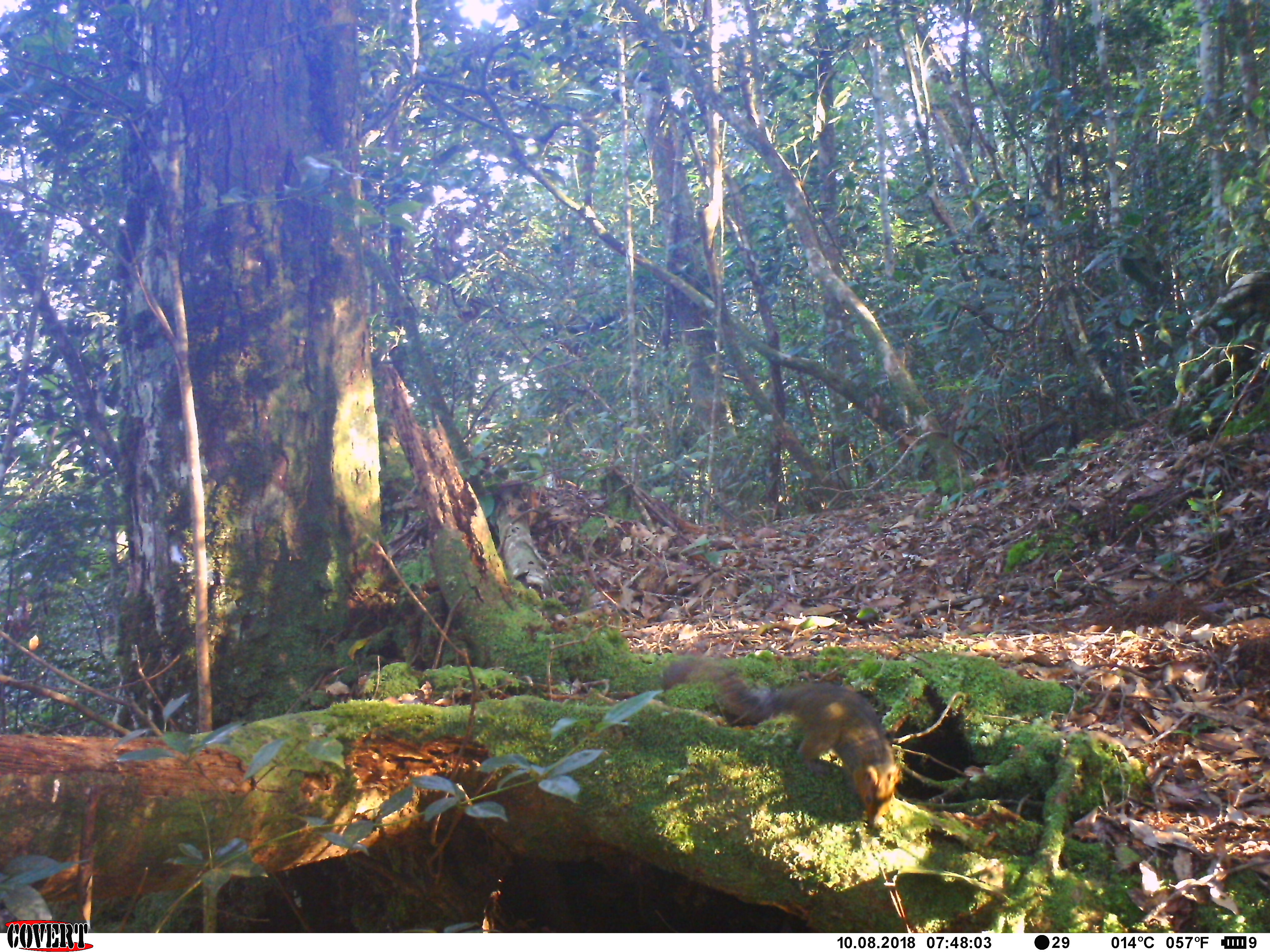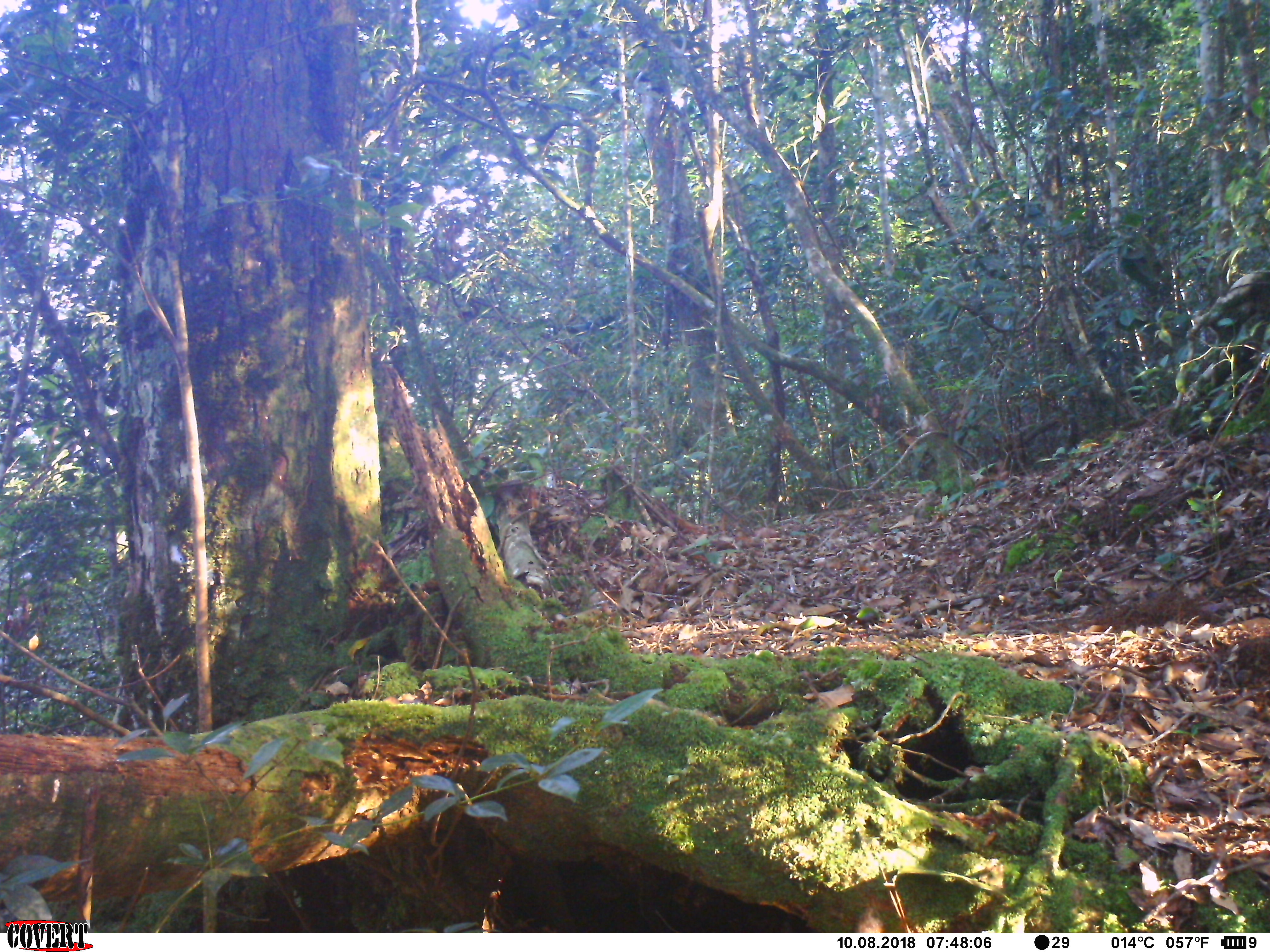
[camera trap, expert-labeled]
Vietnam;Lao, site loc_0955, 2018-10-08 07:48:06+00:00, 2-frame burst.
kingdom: Animalia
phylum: Chordata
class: Mammalia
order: Rodentia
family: Sciuridae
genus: Dremomys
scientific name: Dremomys rufigenis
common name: red-cheeked squirrel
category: red cheeked squirrel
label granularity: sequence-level